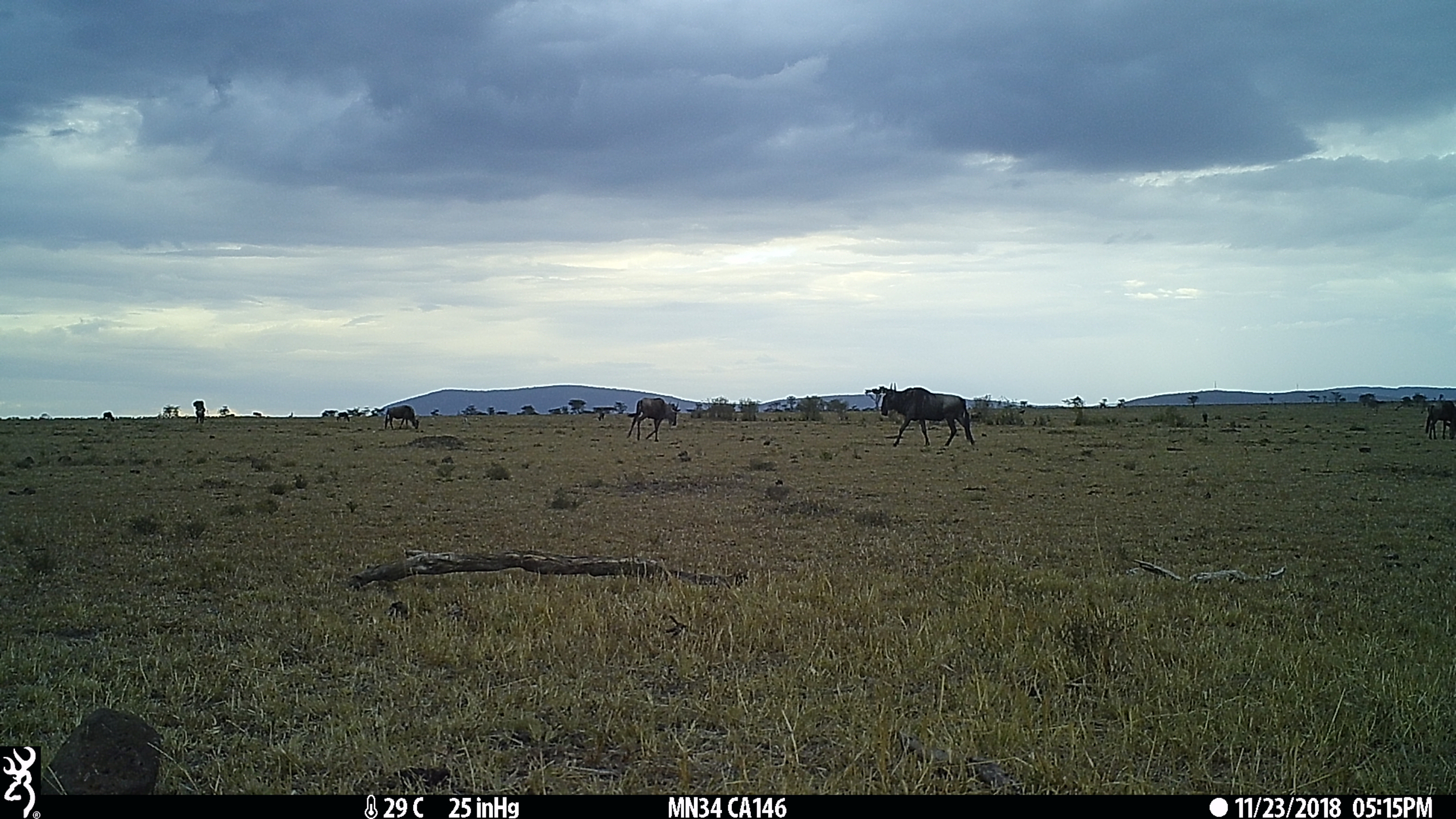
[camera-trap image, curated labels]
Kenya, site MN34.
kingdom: Animalia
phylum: Chordata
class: Mammalia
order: Artiodactyla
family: Bovidae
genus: Connochaetes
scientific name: Connochaetes taurinus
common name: blue wildebeest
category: wildebeest